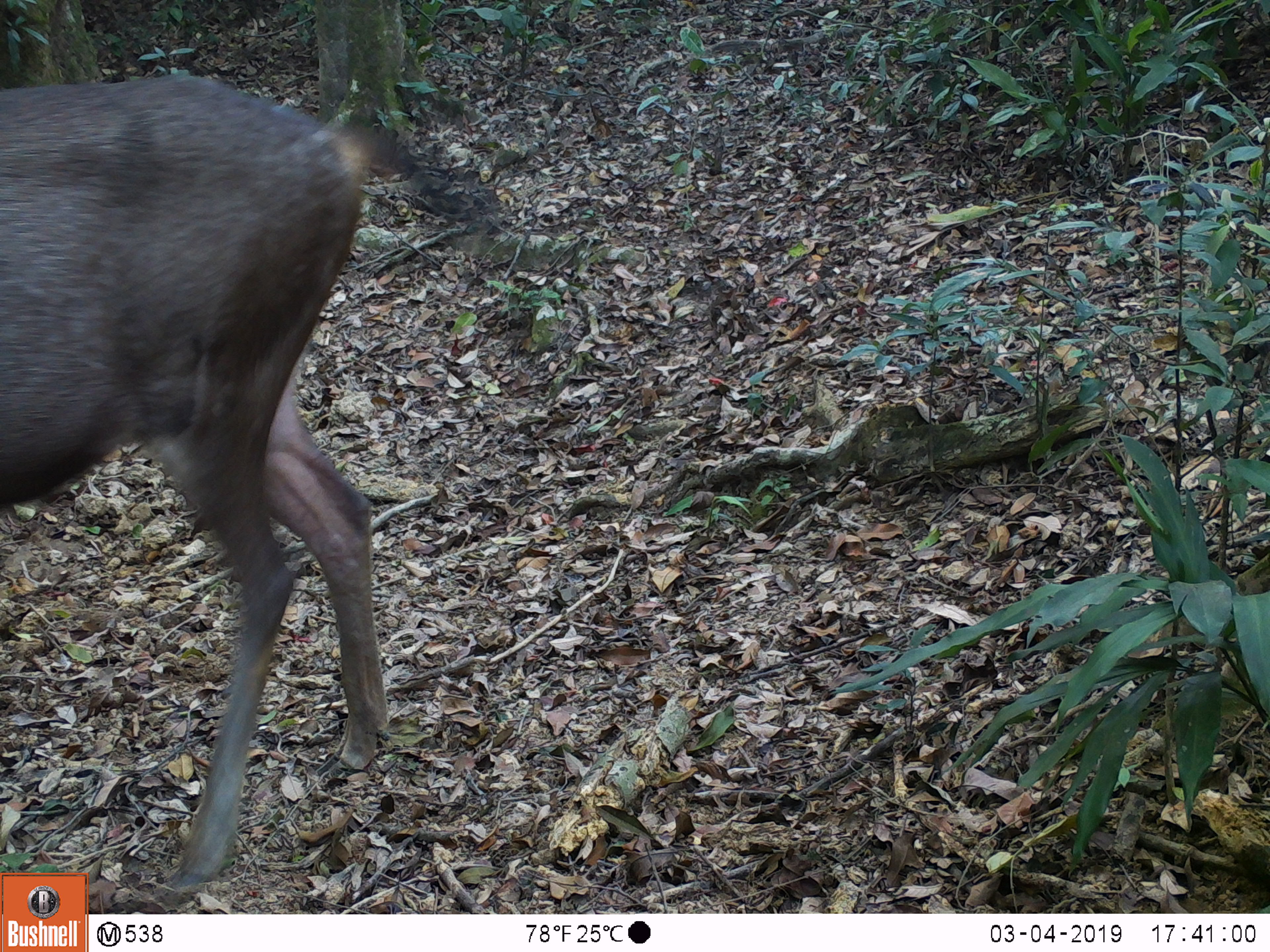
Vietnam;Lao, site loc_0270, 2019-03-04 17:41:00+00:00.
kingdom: Animalia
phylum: Chordata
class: Mammalia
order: Artiodactyla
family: Cervidae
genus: Rusa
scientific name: Rusa unicolor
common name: sambar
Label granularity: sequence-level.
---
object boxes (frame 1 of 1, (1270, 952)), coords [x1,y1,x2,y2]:
sambar: [0,71,498,894]